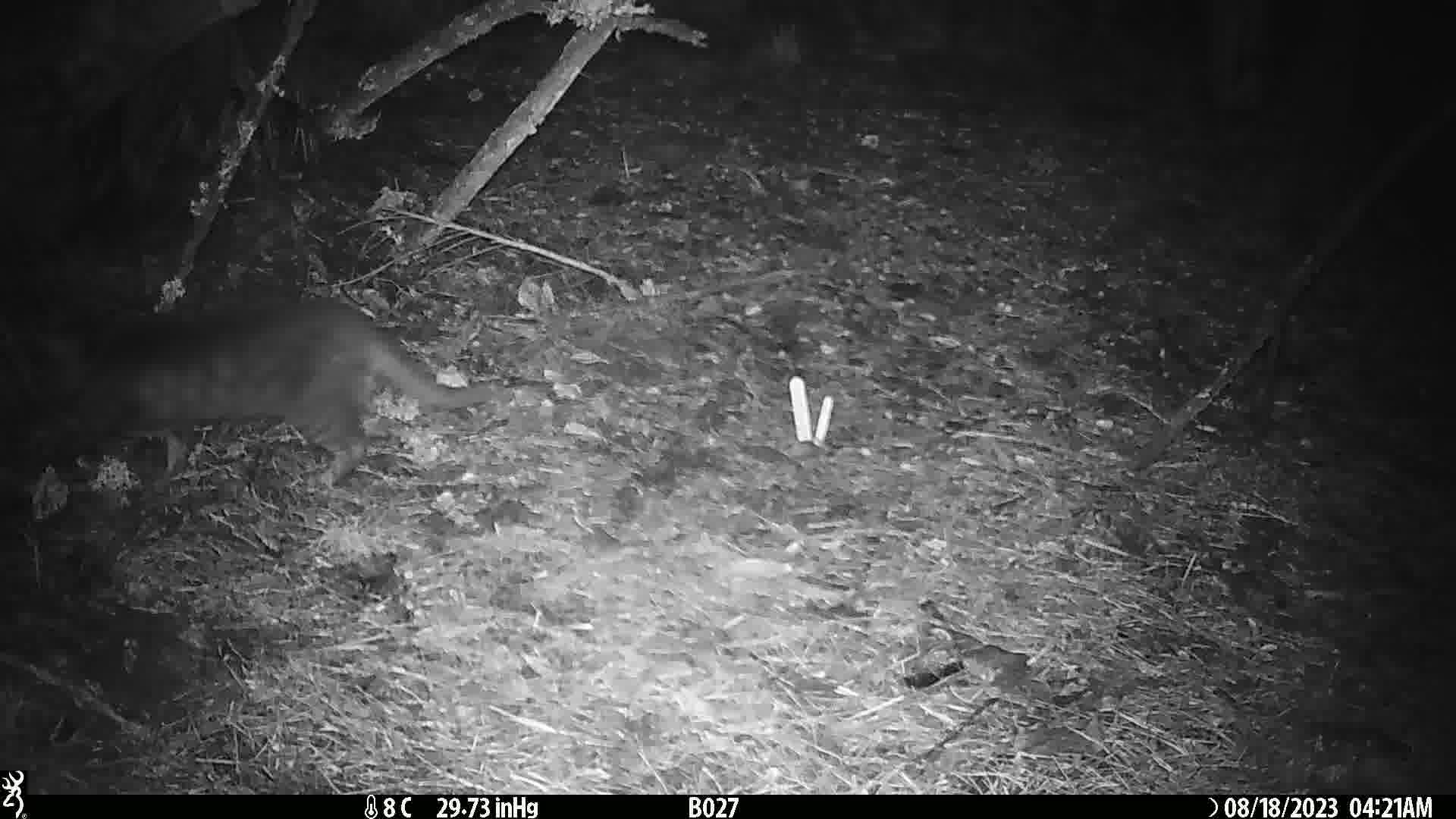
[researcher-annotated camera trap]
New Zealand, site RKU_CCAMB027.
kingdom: Animalia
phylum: Chordata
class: Mammalia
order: Carnivora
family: Felidae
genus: Felis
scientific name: Felis catus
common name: domestic cat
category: cat